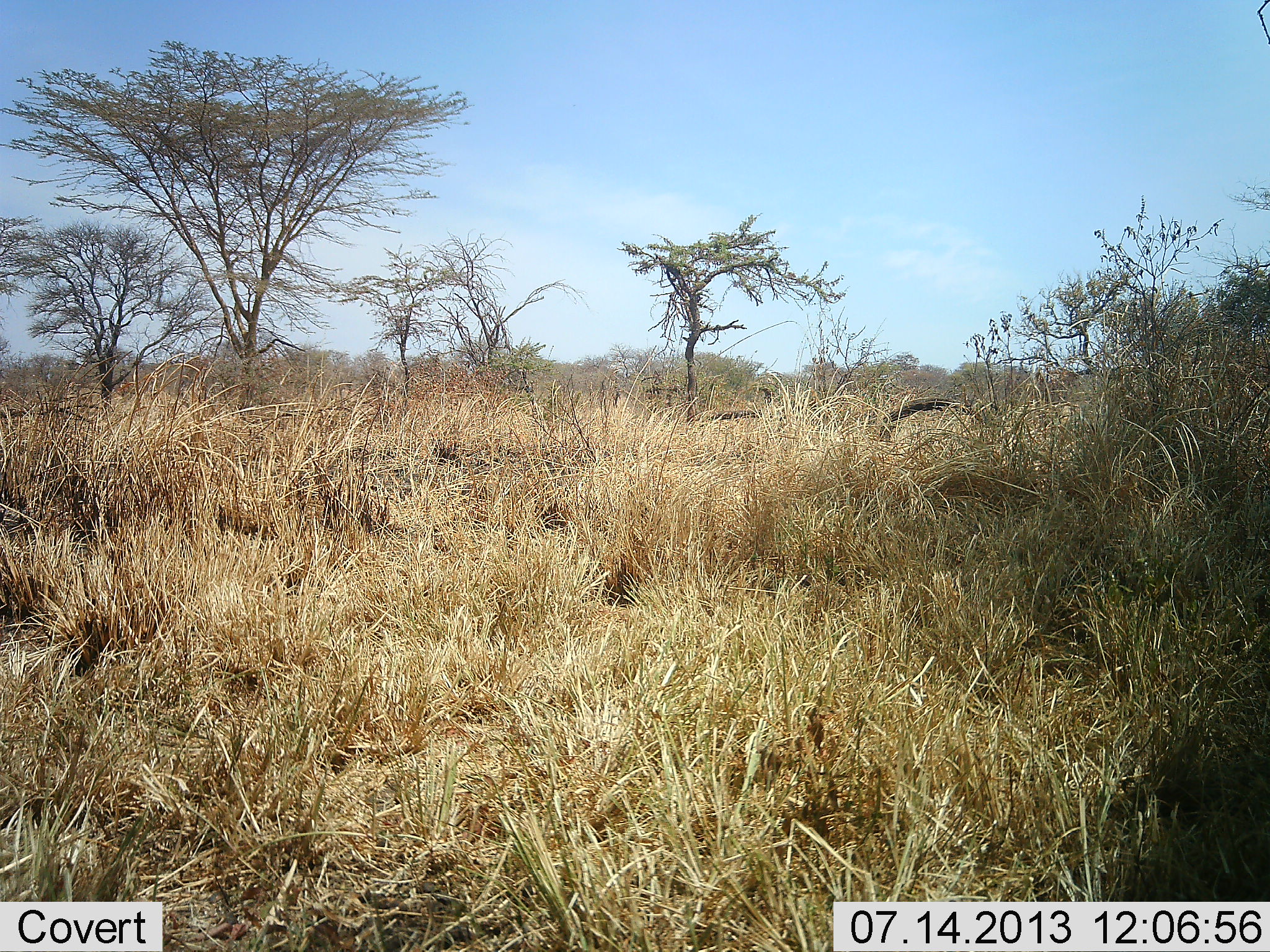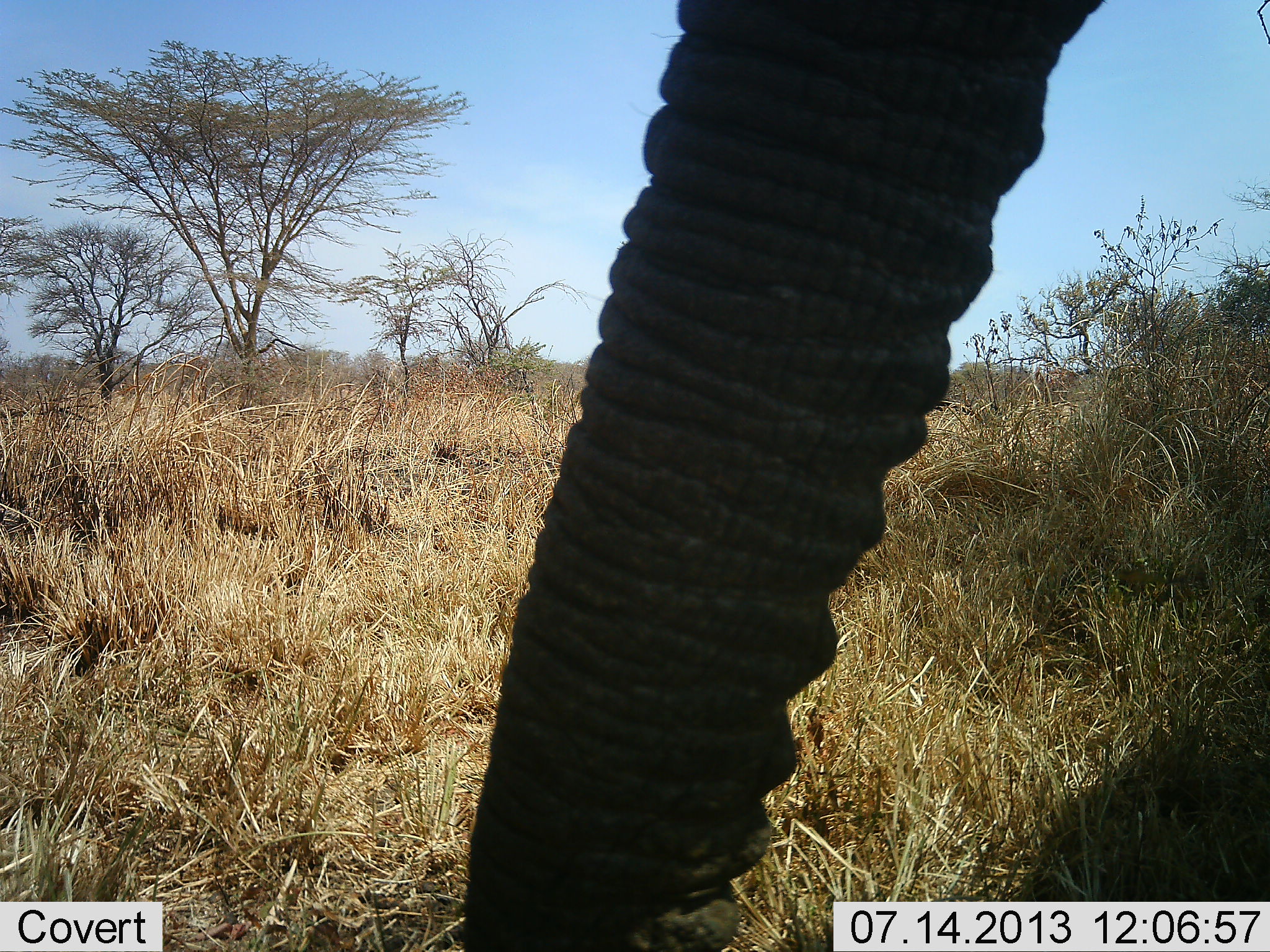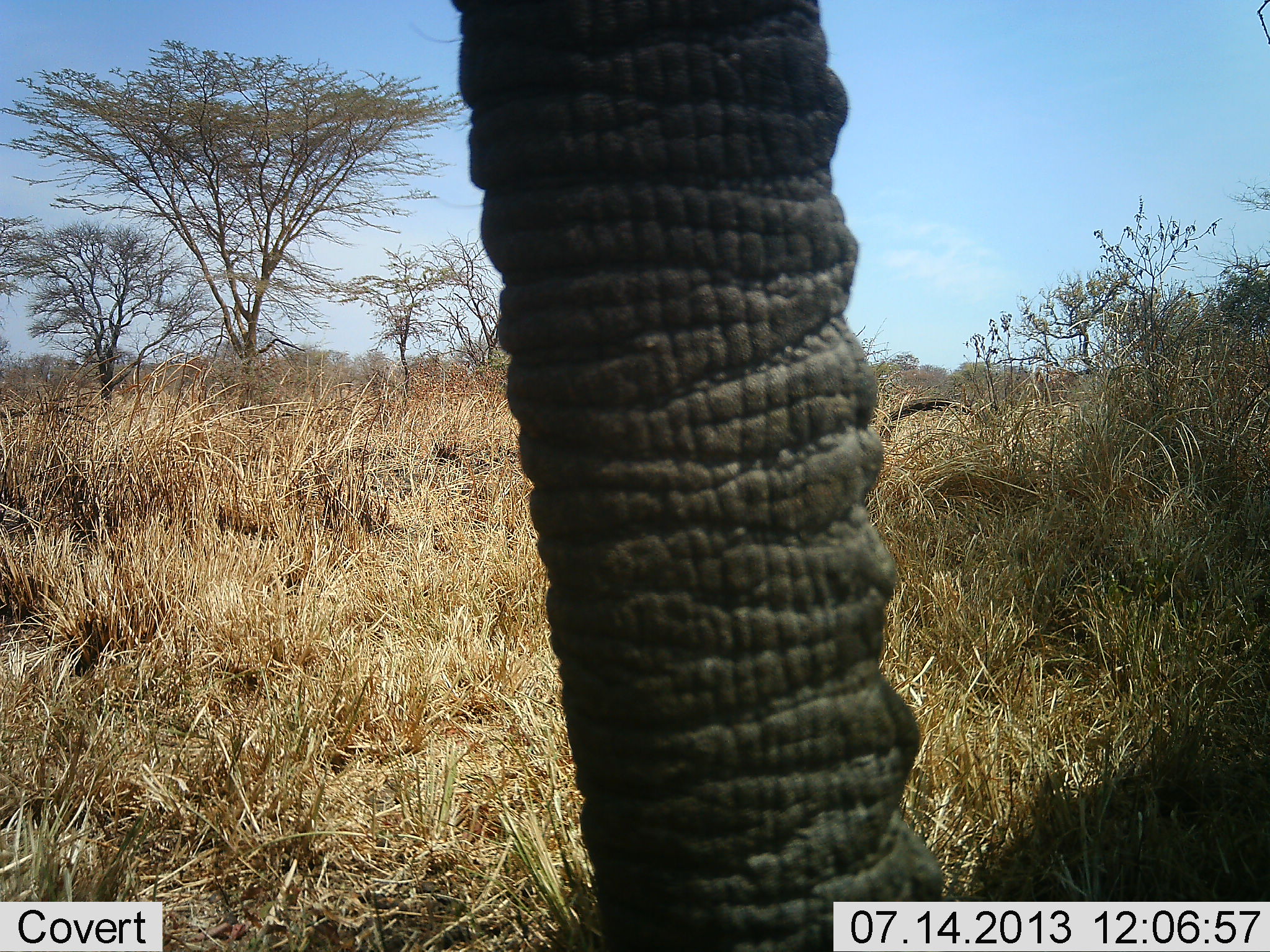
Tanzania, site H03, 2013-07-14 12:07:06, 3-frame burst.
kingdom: Animalia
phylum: Chordata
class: Mammalia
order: Proboscidea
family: Elephantidae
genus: Loxodonta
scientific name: Loxodonta africana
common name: african bush elephant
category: elephant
Elephant (african bush elephant) (Loxodonta africana), count 1. Behavior (volunteer vote fractions): standing 40%, resting 0%, moving 40%, interacting 0%. Young present (vote fraction): 0%. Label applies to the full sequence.